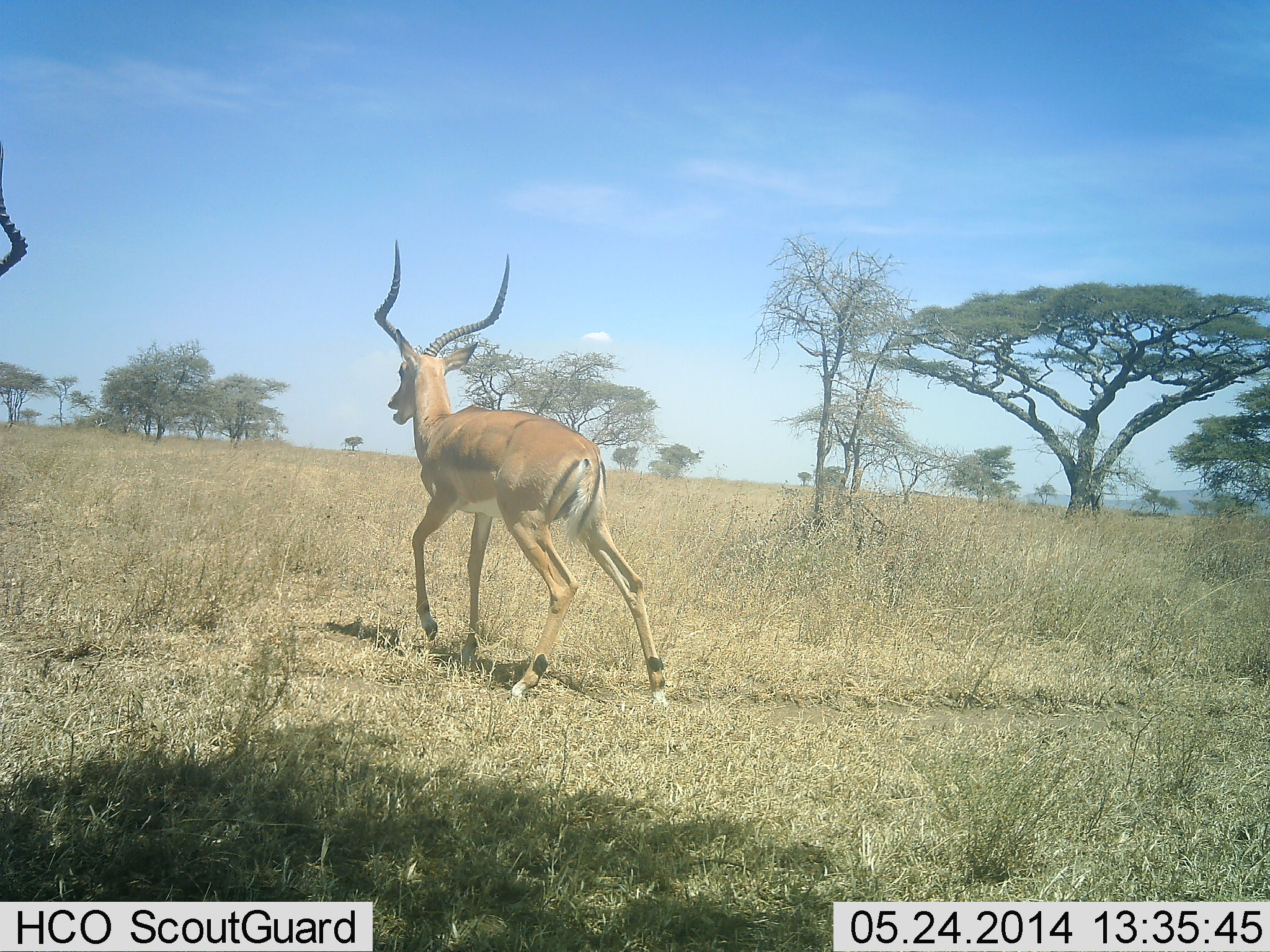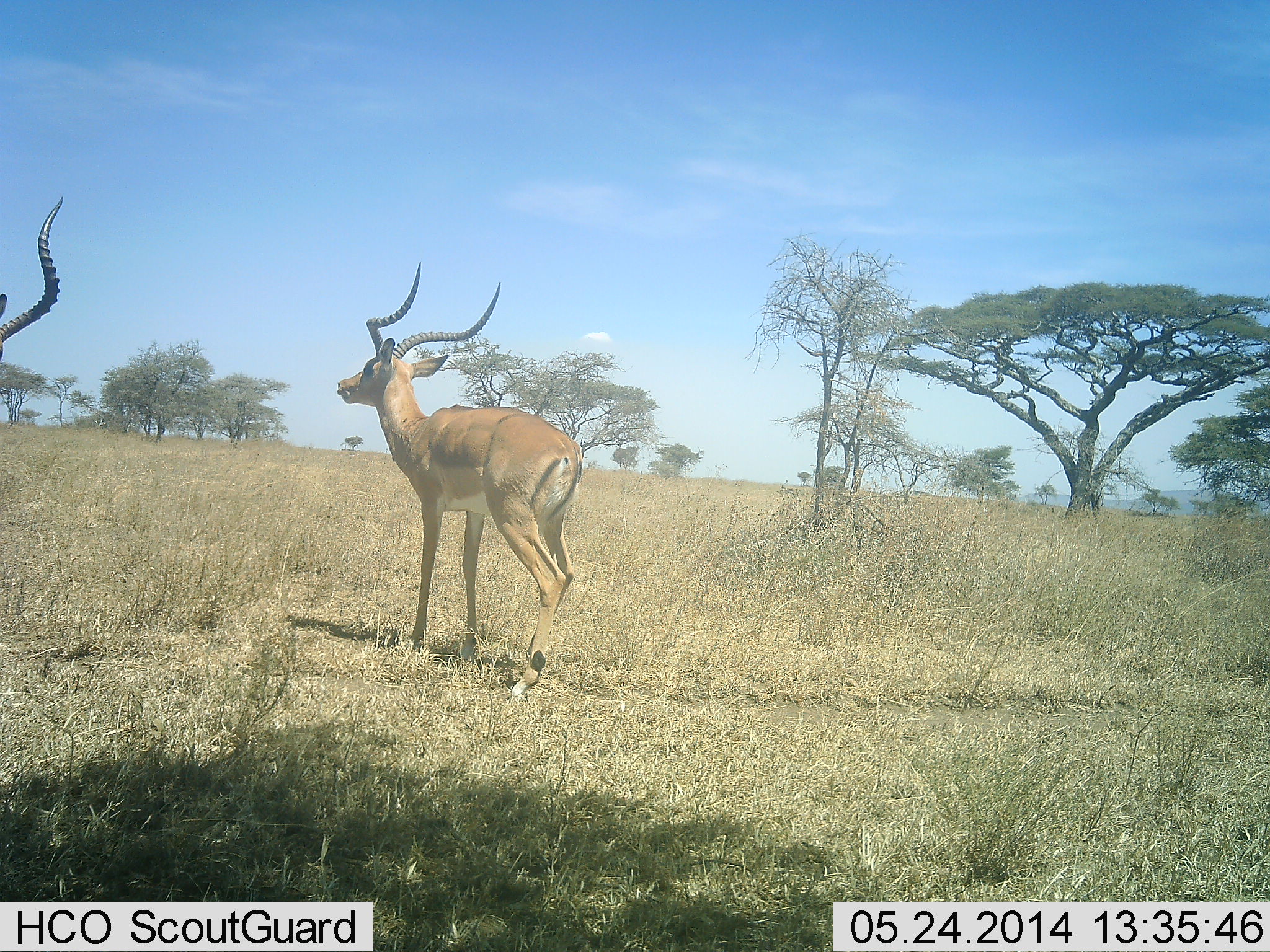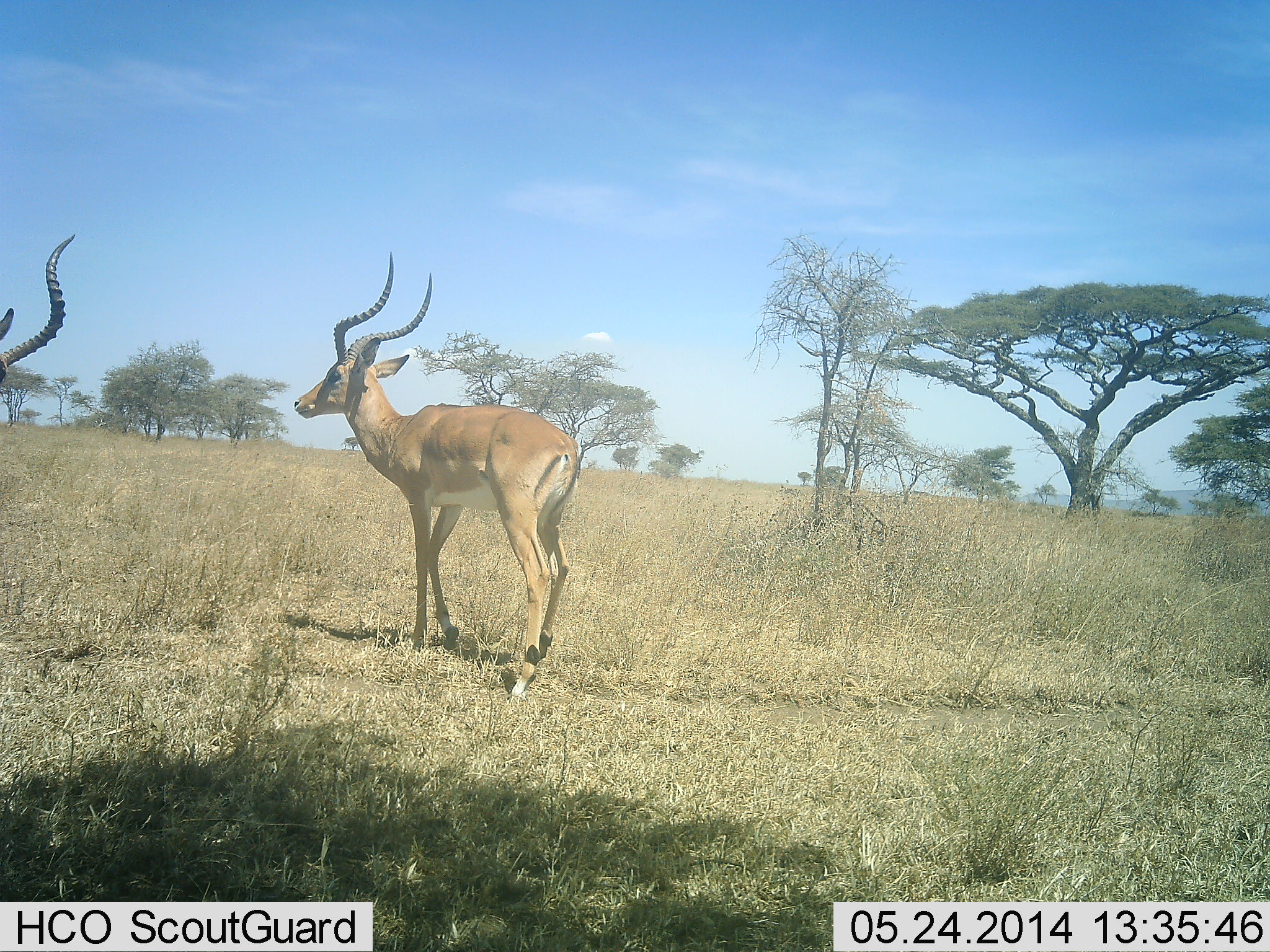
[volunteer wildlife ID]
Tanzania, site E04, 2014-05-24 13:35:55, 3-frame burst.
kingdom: Animalia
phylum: Chordata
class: Mammalia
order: Artiodactyla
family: Bovidae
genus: Aepyceros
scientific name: Aepyceros melampus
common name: impala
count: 2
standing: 40%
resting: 0%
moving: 80%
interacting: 0%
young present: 0%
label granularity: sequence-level